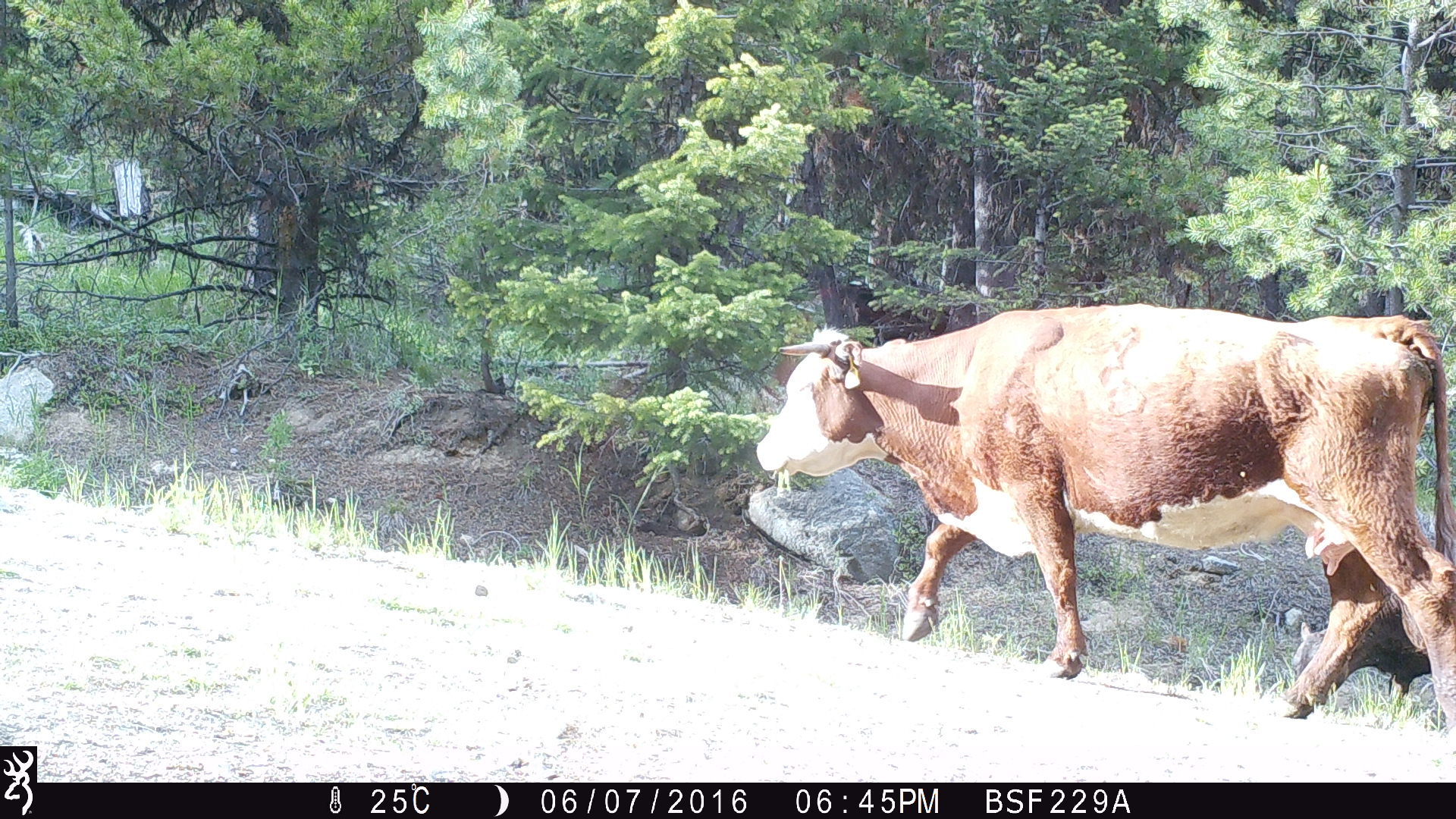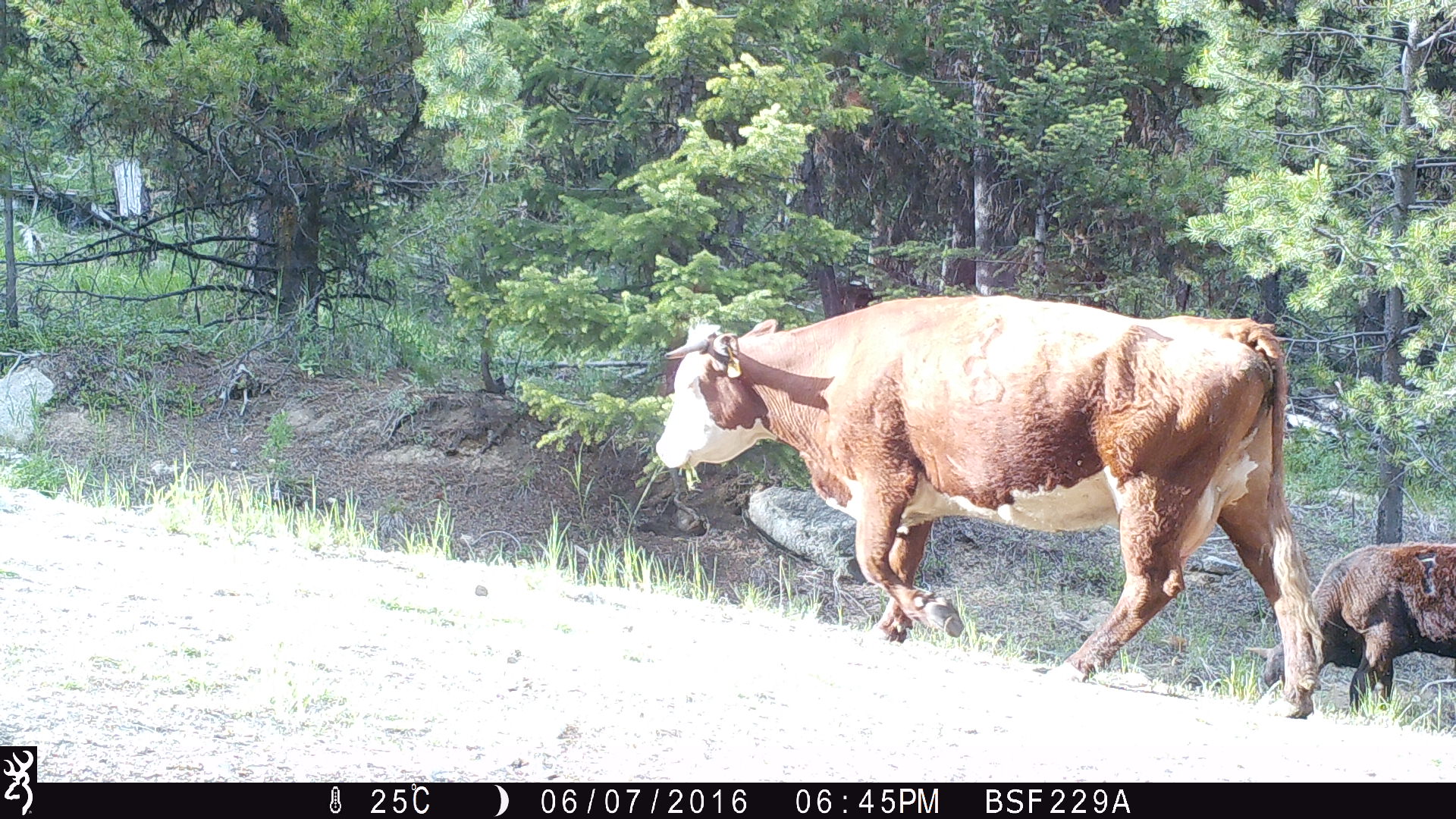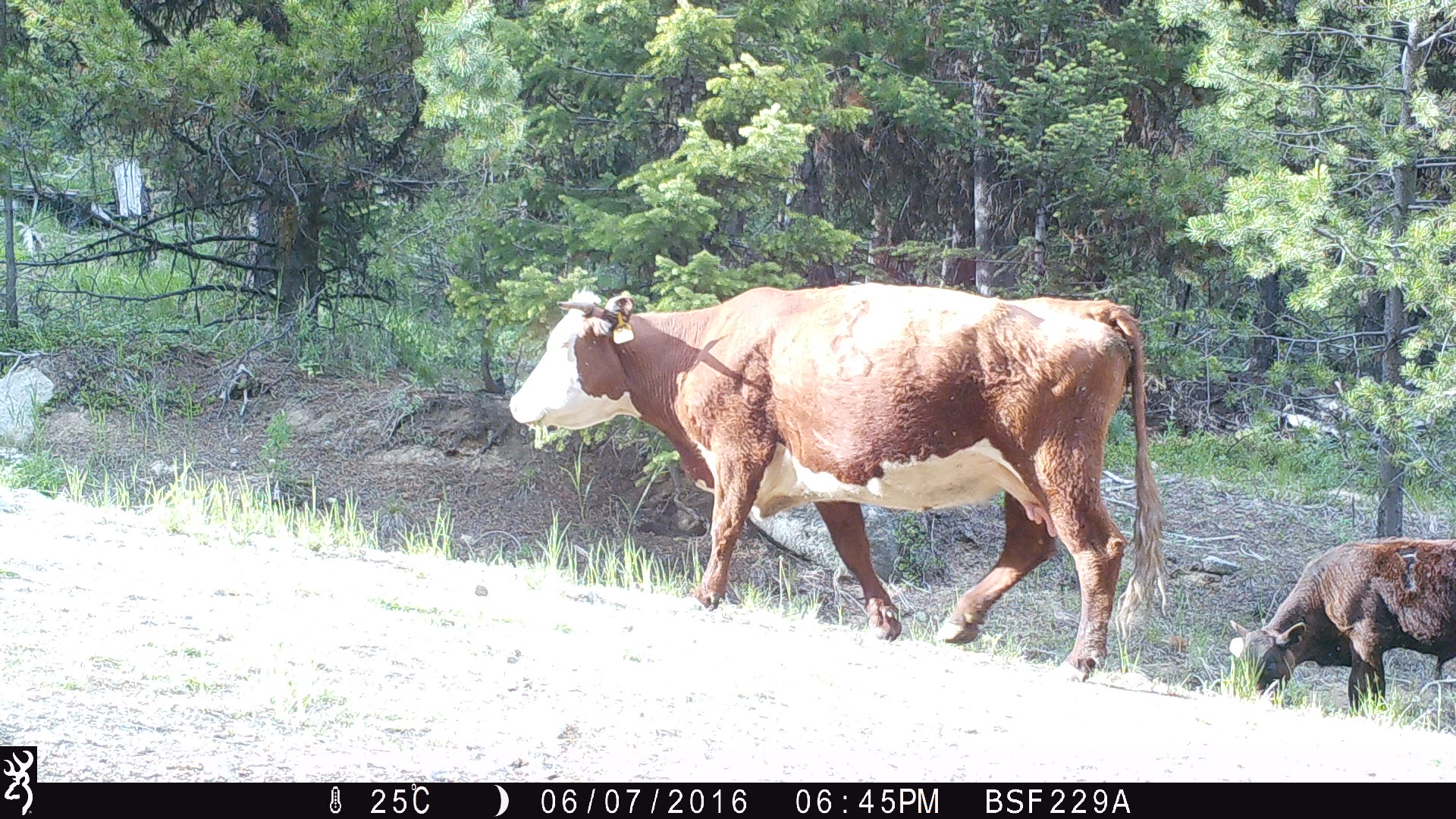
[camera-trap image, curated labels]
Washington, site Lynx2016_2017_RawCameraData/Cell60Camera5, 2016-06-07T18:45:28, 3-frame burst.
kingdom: Animalia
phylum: Chordata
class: Mammalia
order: Artiodactyla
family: Bovidae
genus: Bos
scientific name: Bos taurus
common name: domestic cattle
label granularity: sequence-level